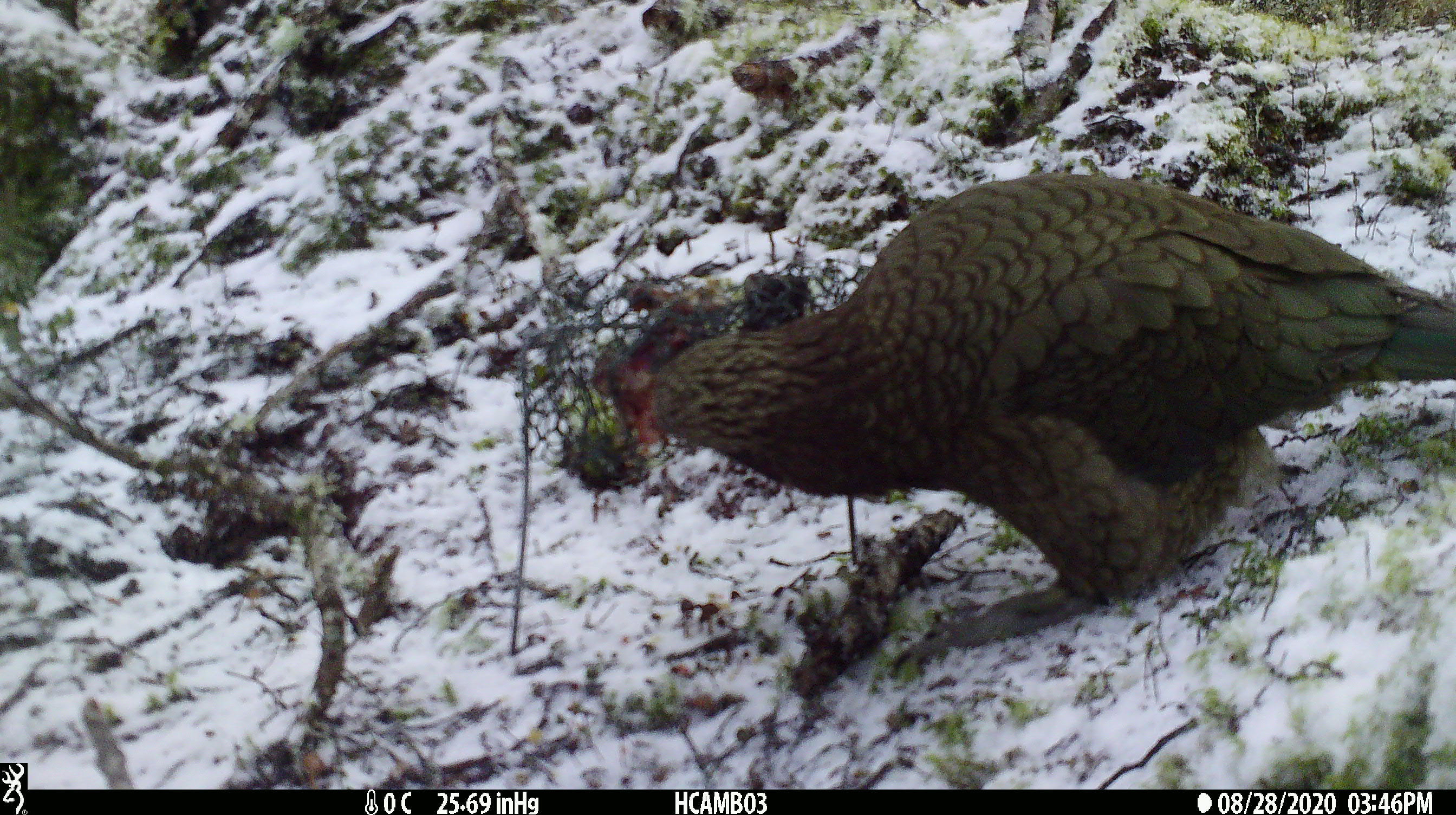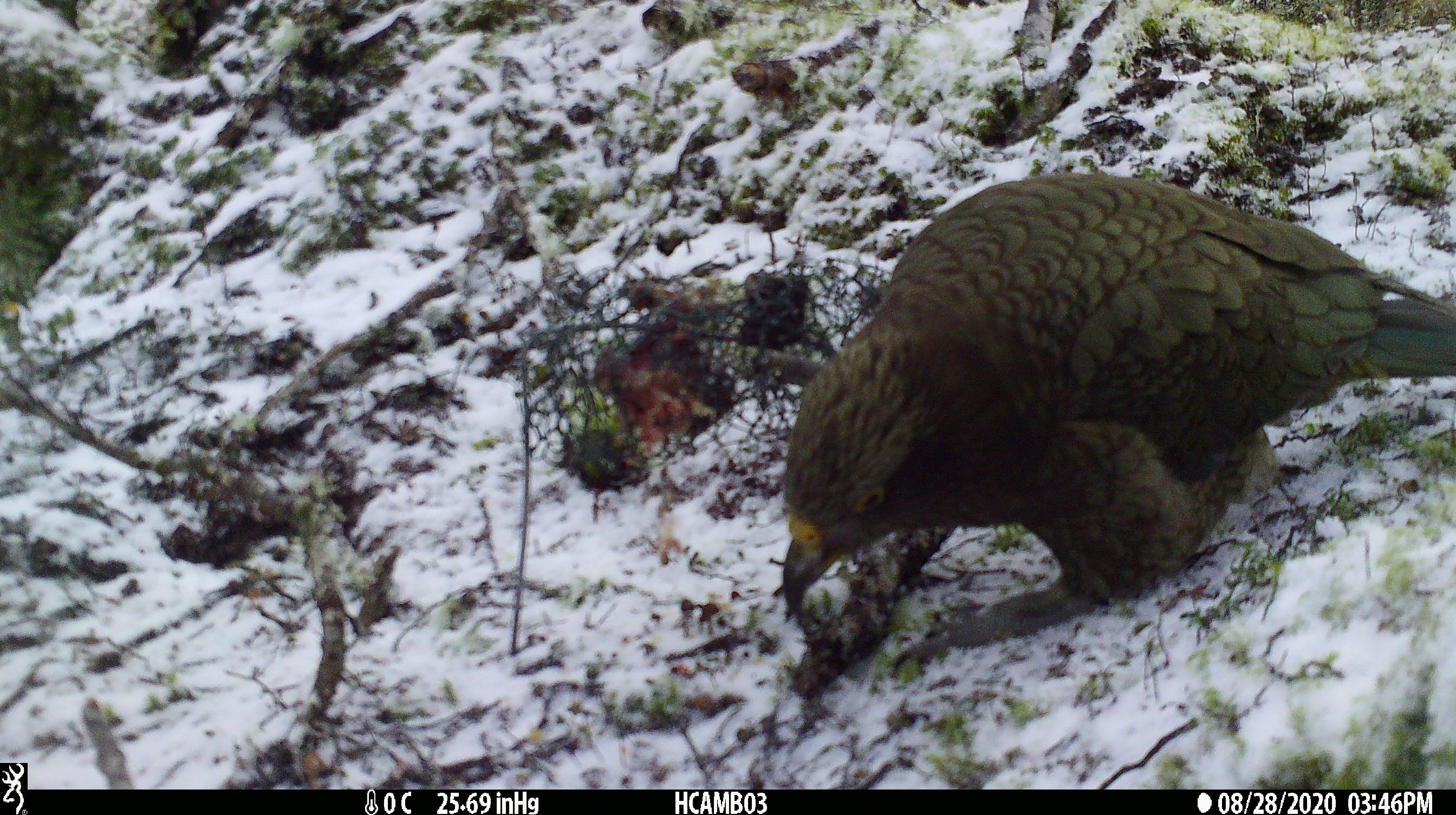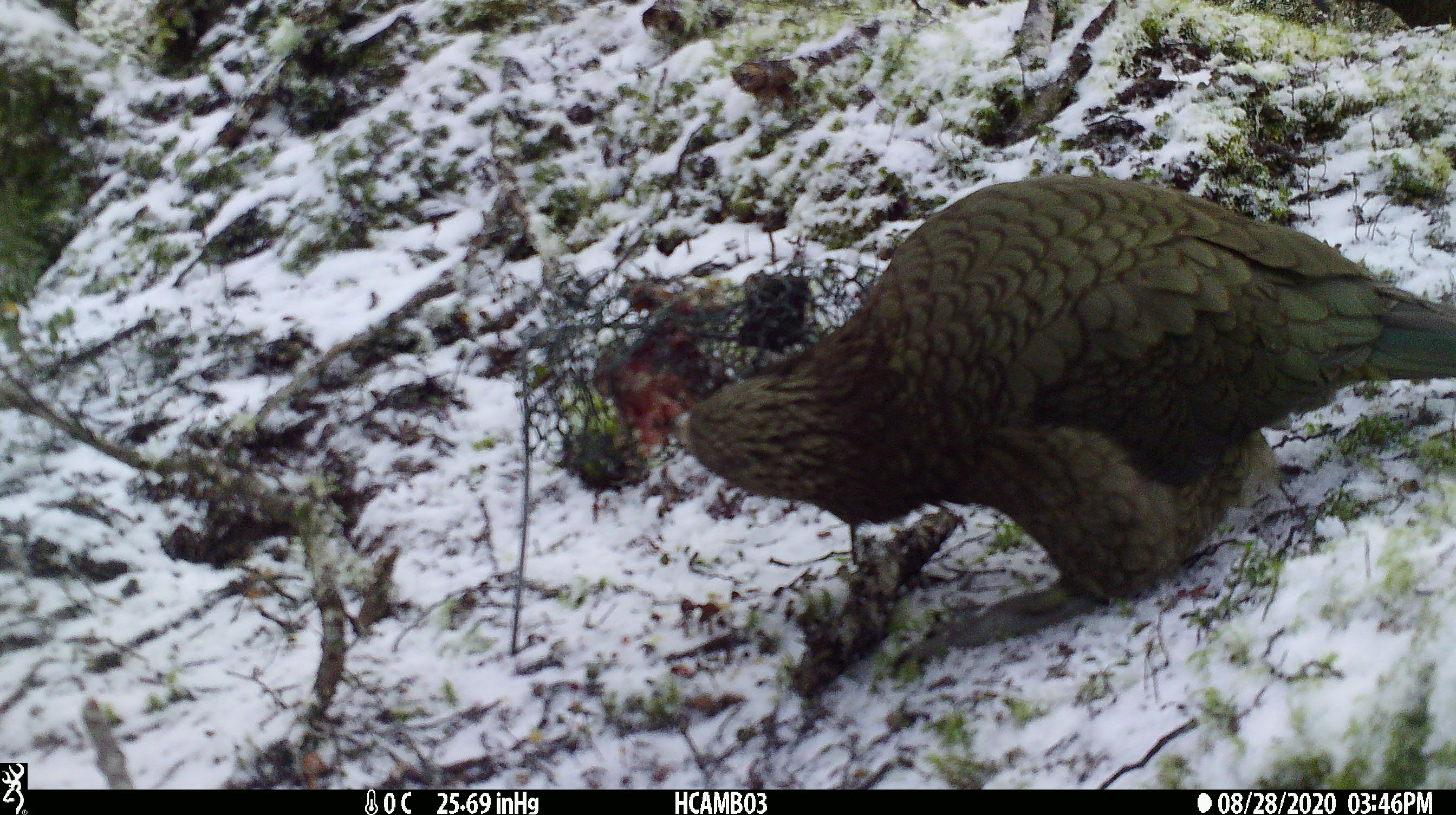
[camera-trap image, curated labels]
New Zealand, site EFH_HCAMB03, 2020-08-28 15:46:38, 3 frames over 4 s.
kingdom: Animalia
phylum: Chordata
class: Aves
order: Psittaciformes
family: Strigopidae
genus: Nestor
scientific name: Nestor notabilis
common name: kea